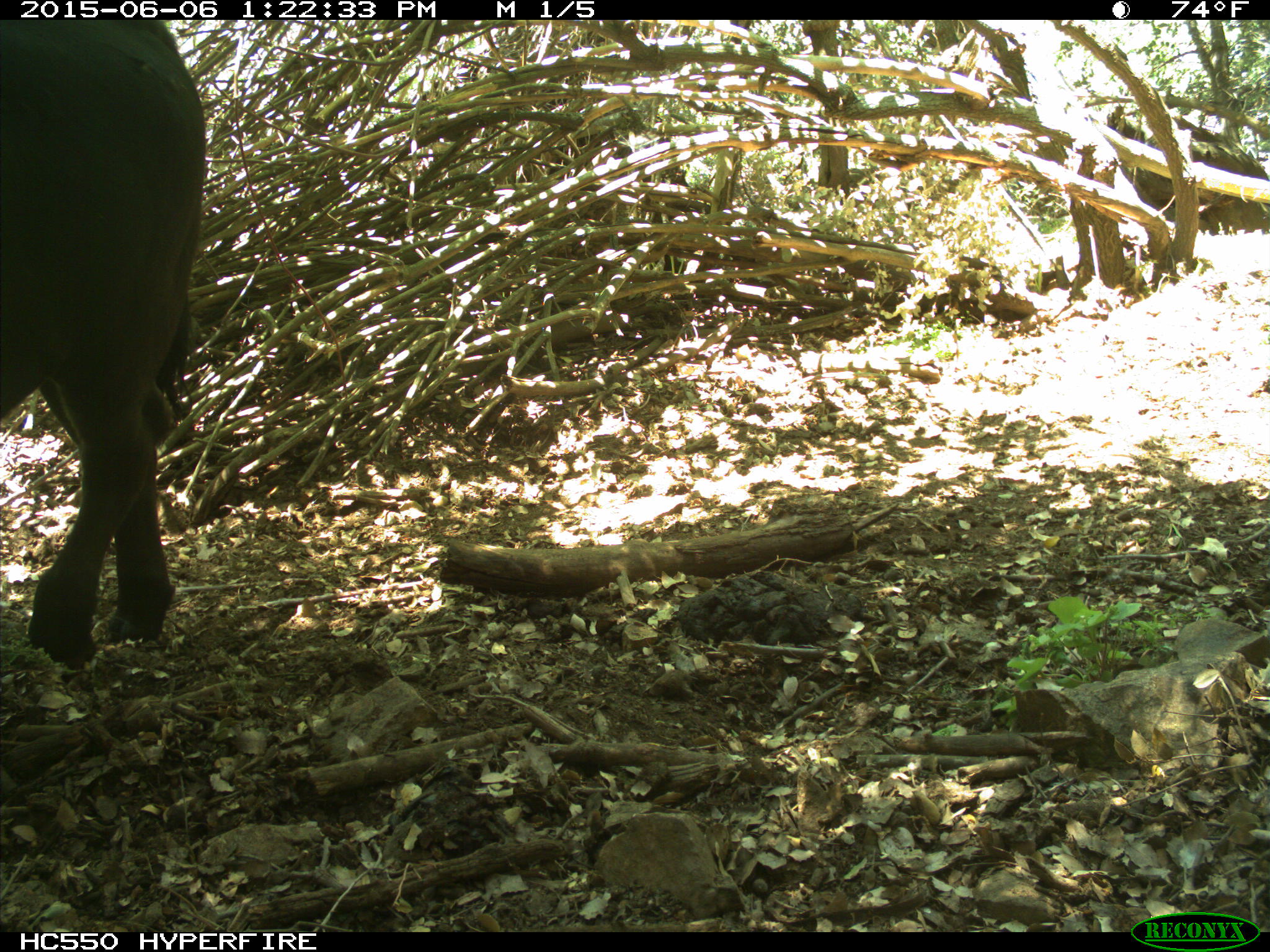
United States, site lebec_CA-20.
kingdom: Animalia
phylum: Chordata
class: Mammalia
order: Artiodactyla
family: Bovidae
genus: Bos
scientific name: Bos taurus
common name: domestic cow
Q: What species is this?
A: Bos taurus (domestic cow).